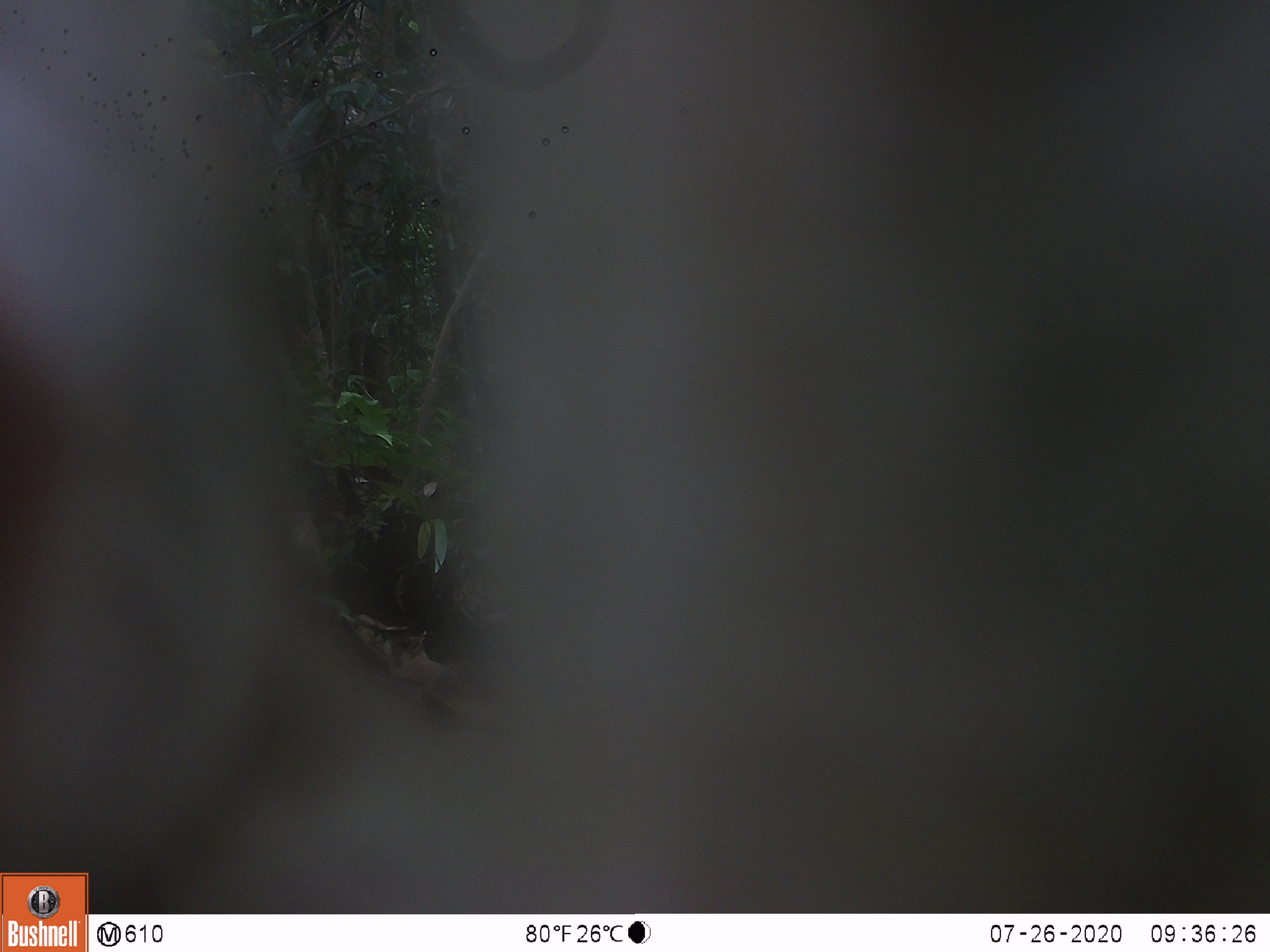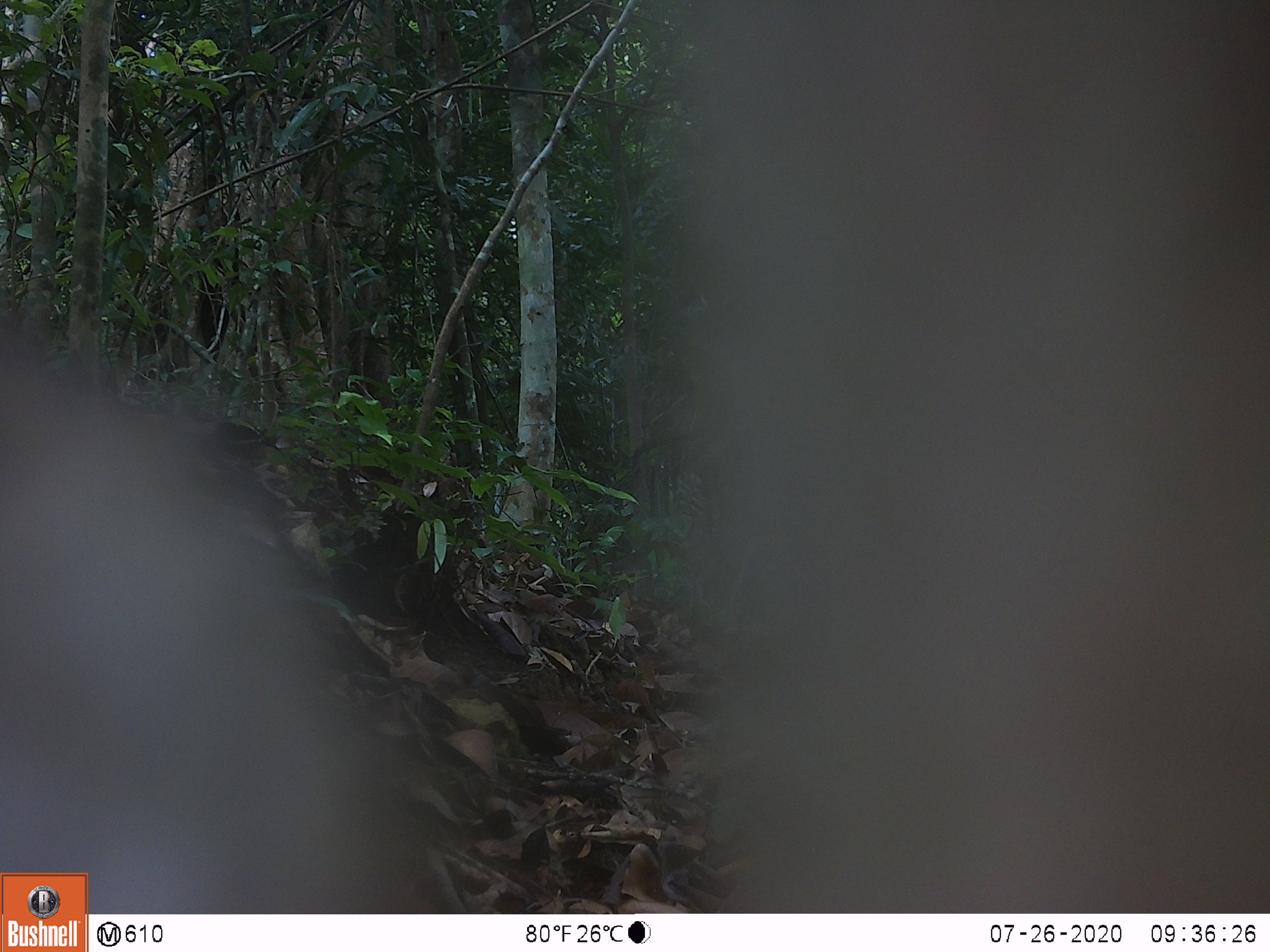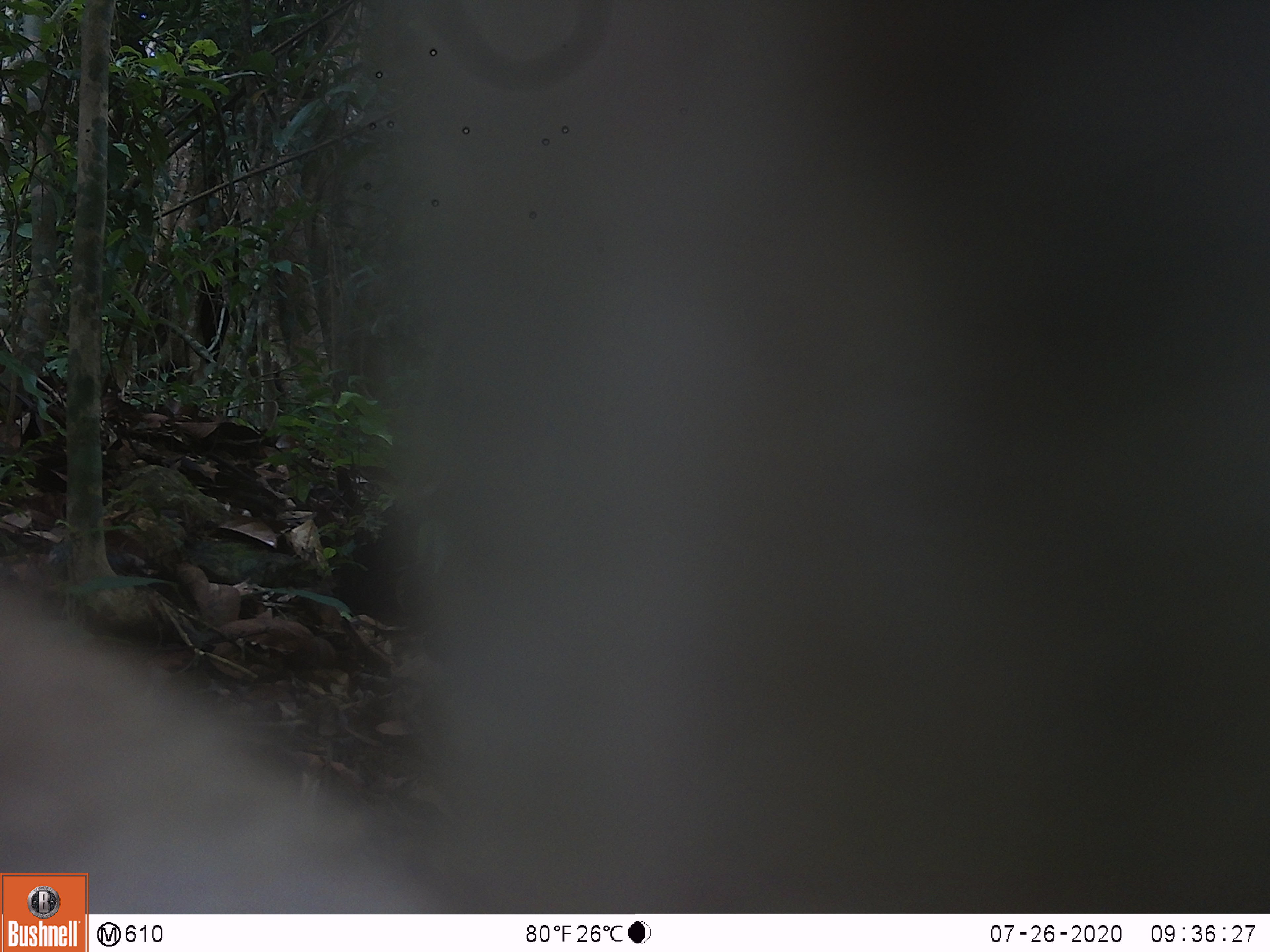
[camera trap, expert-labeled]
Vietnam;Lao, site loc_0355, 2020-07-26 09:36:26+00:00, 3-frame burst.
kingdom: Animalia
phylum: Chordata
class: Mammalia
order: Primates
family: Cercopithecidae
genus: Macaca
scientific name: Macaca nemestrina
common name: pig-tailed macaque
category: pig tailed macaque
Pig tailed macaque (pig-tailed macaque) (Macaca nemestrina). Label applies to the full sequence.